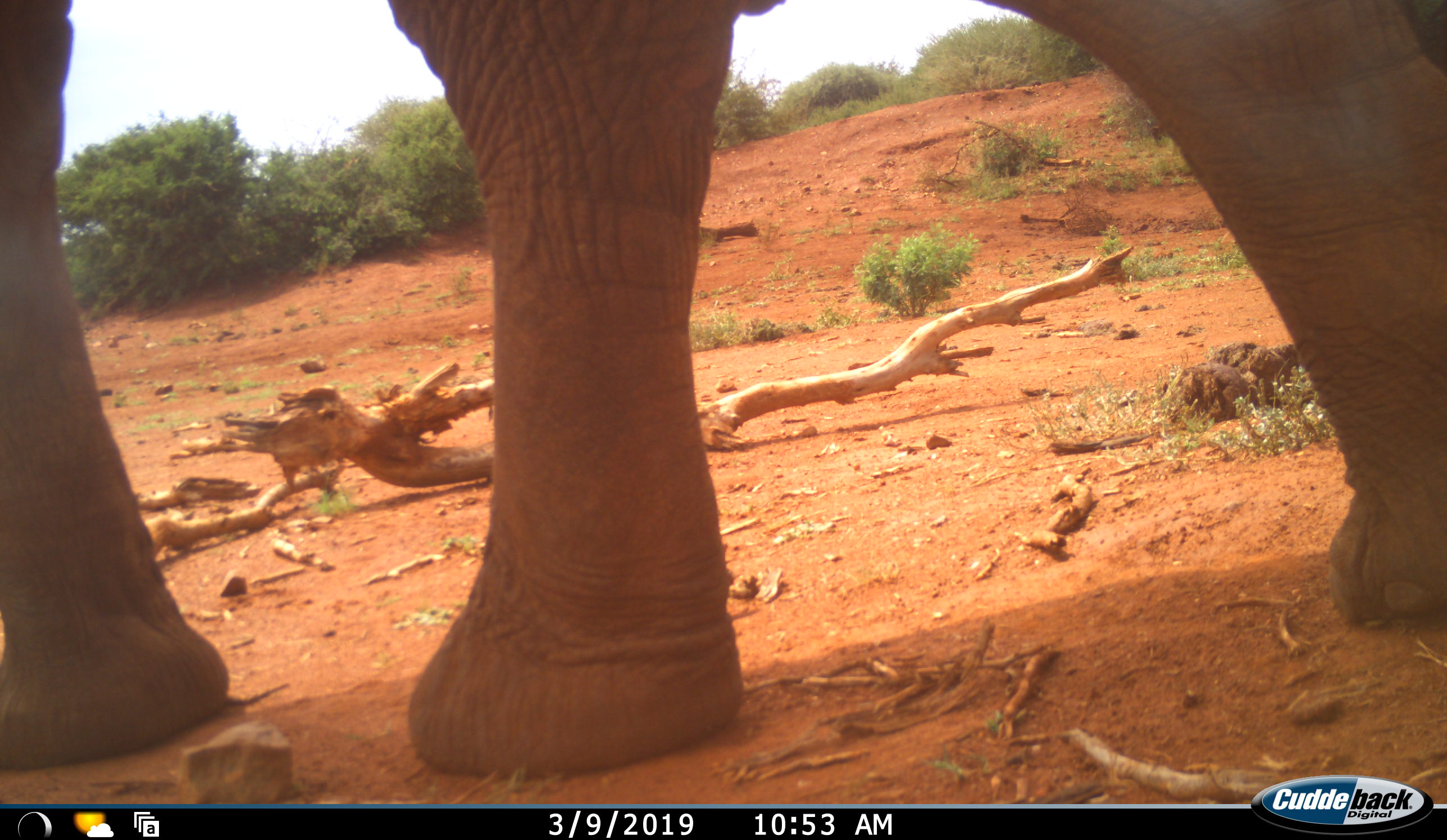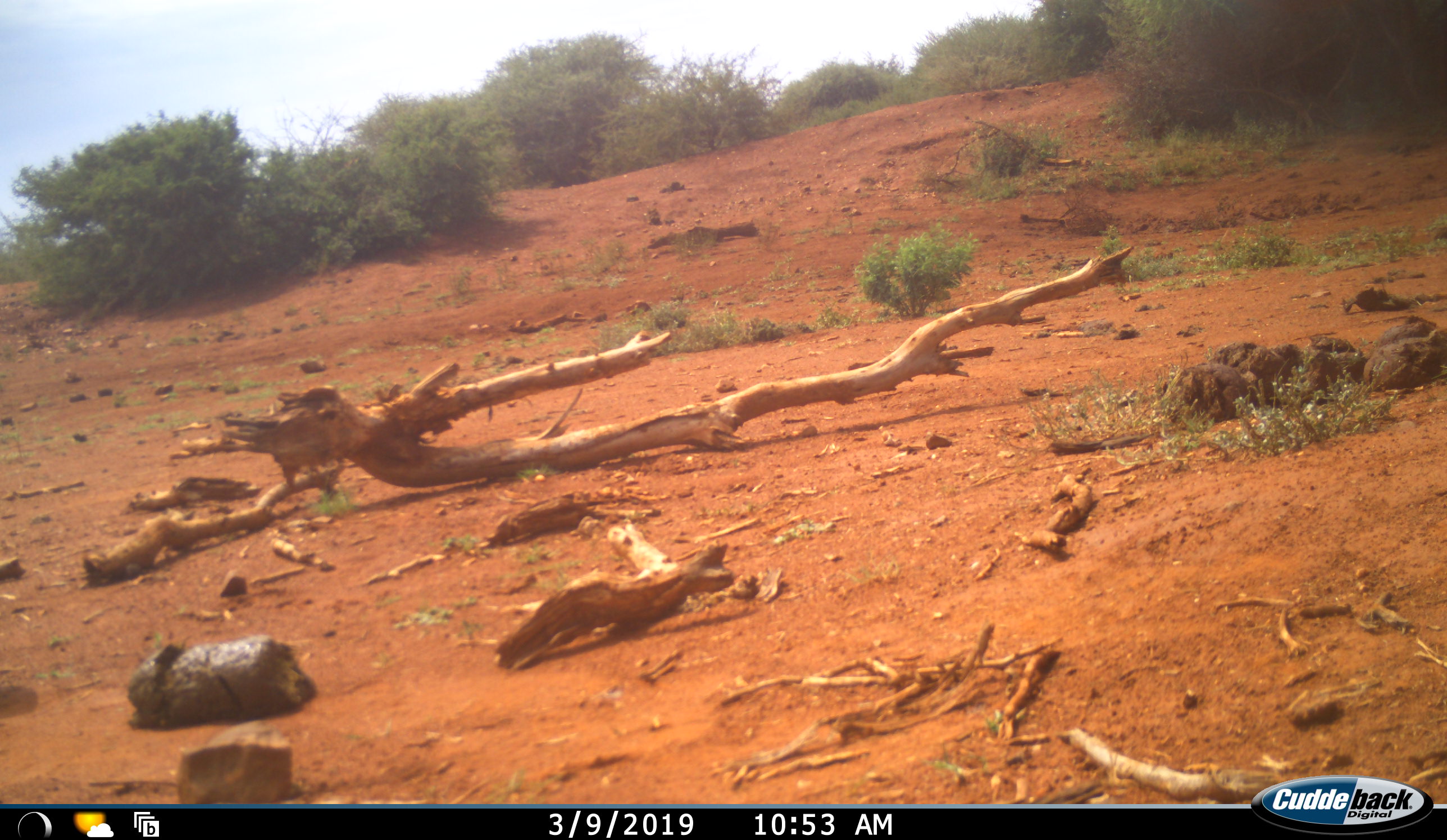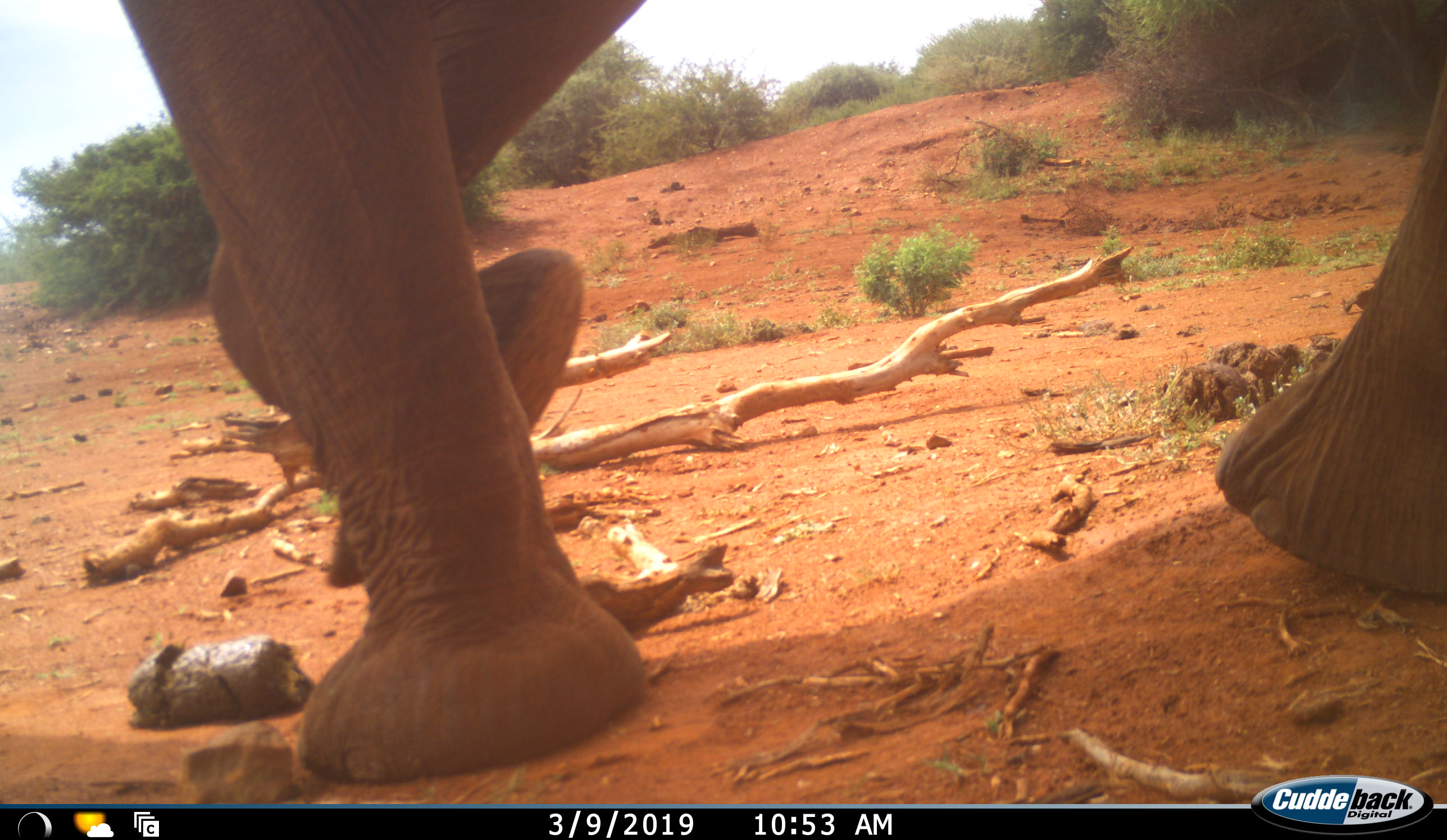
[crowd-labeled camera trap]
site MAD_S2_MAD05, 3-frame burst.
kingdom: Animalia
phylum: Chordata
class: Mammalia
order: Proboscidea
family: Elephantidae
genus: Loxodonta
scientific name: Loxodonta africana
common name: african bush elephant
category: elephant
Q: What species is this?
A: Elephant (african bush elephant) (Loxodonta africana).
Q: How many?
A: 1.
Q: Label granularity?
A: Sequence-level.